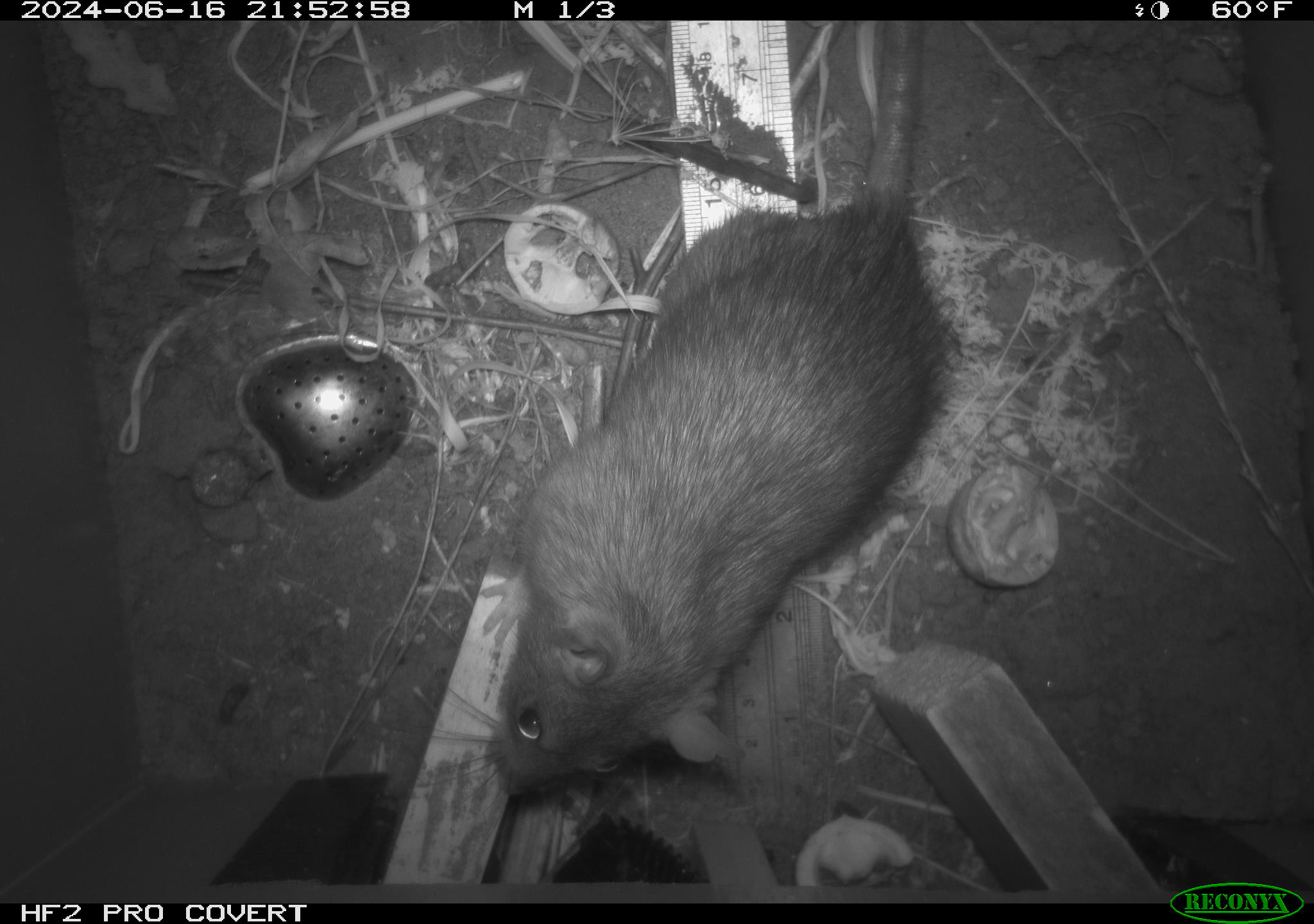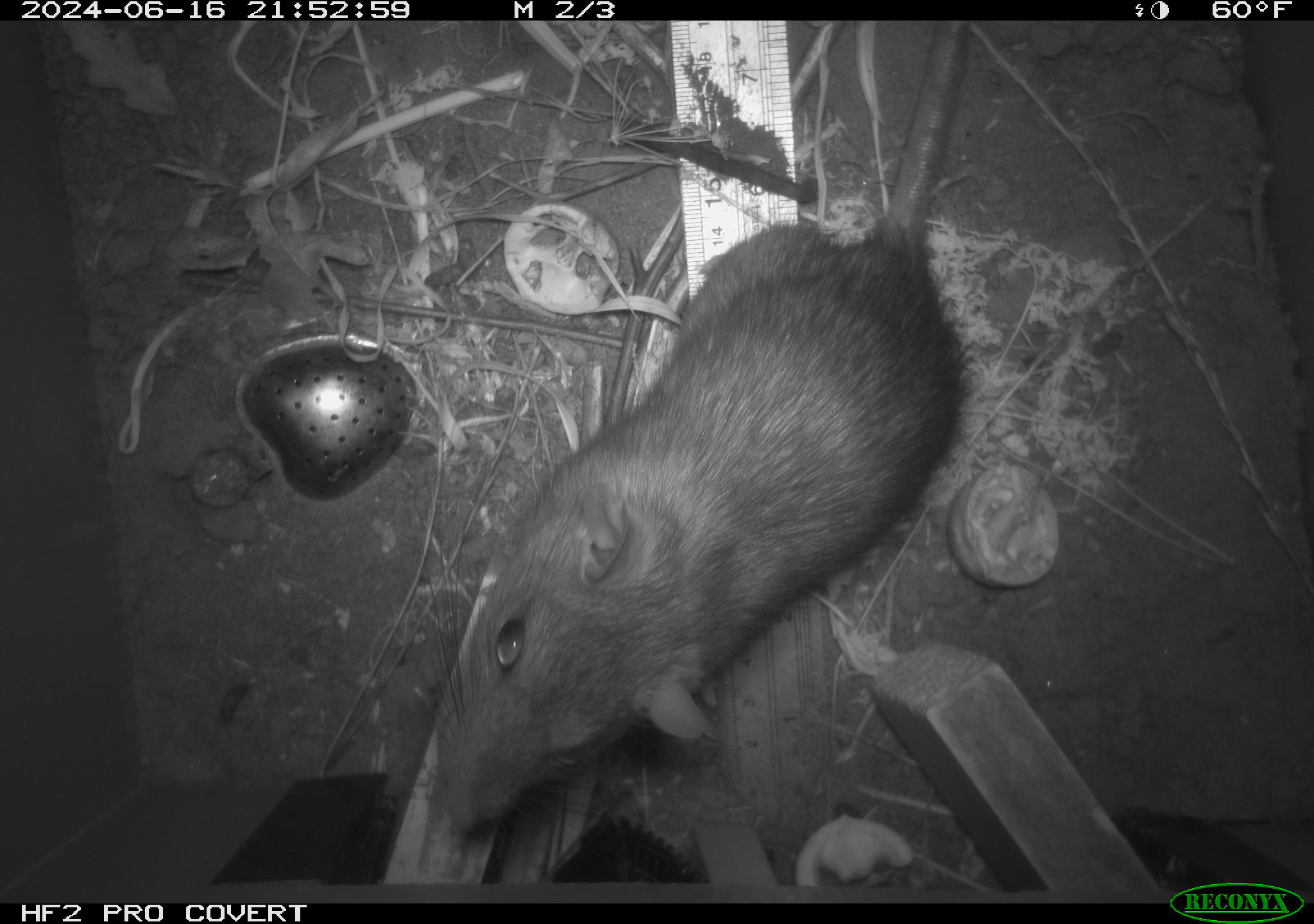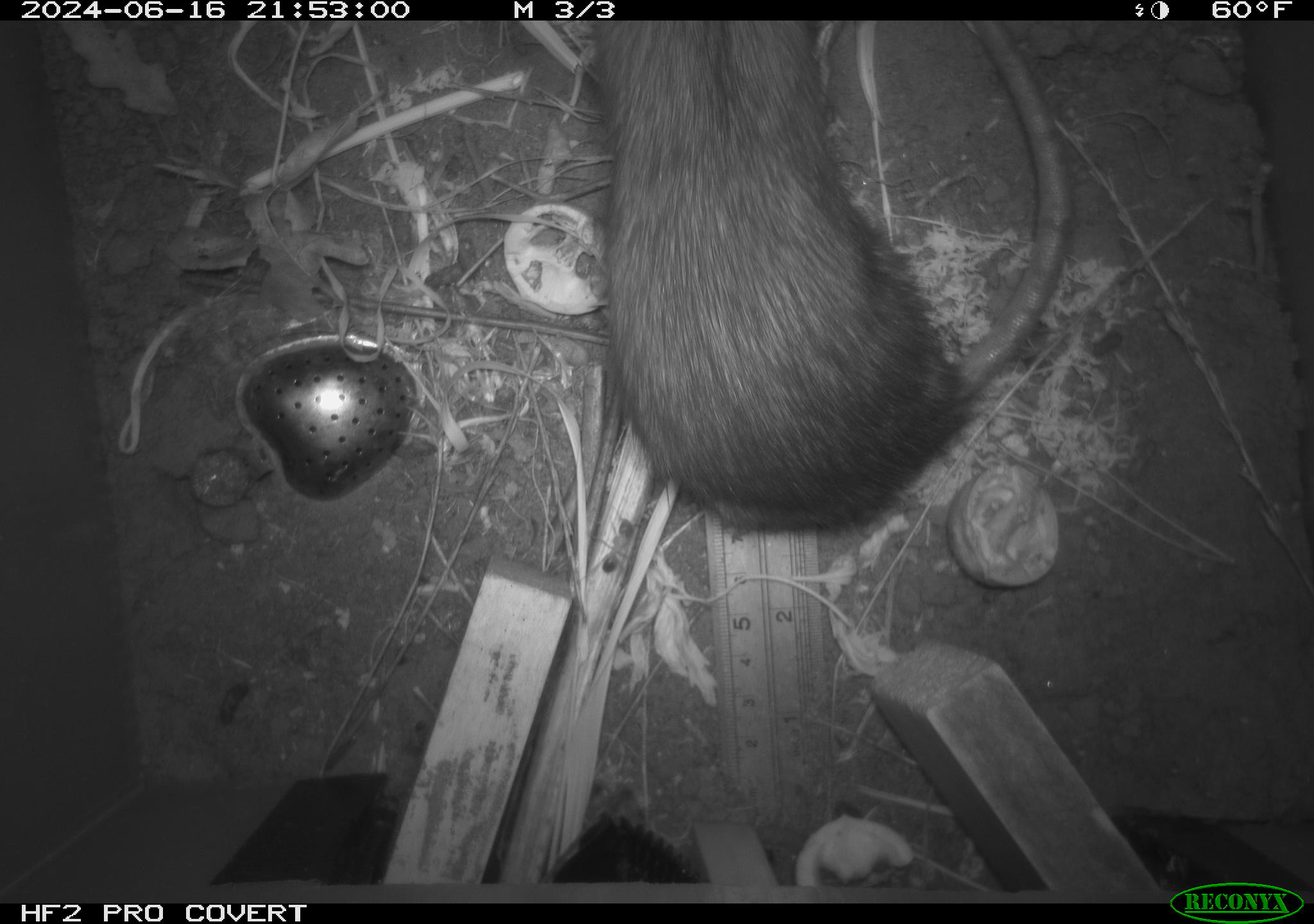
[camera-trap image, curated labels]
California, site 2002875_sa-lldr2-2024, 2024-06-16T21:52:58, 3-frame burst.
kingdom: Animalia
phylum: Chordata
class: Mammalia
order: Rodentia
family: Muridae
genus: Rattus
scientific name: Rattus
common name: rat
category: rattus species